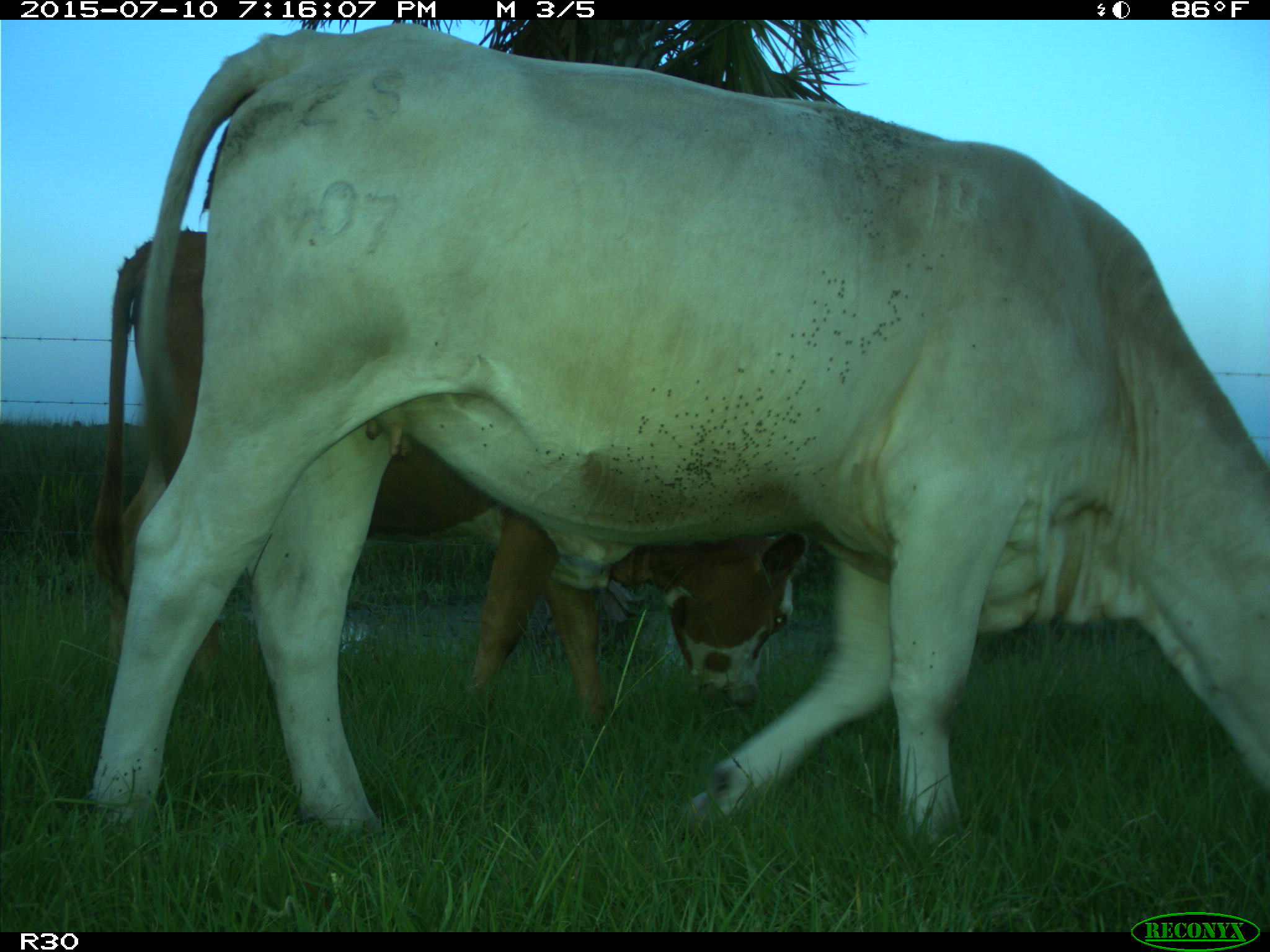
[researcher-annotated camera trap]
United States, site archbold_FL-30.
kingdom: Animalia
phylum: Chordata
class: Mammalia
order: Artiodactyla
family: Bovidae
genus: Bos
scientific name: Bos taurus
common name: domestic cow